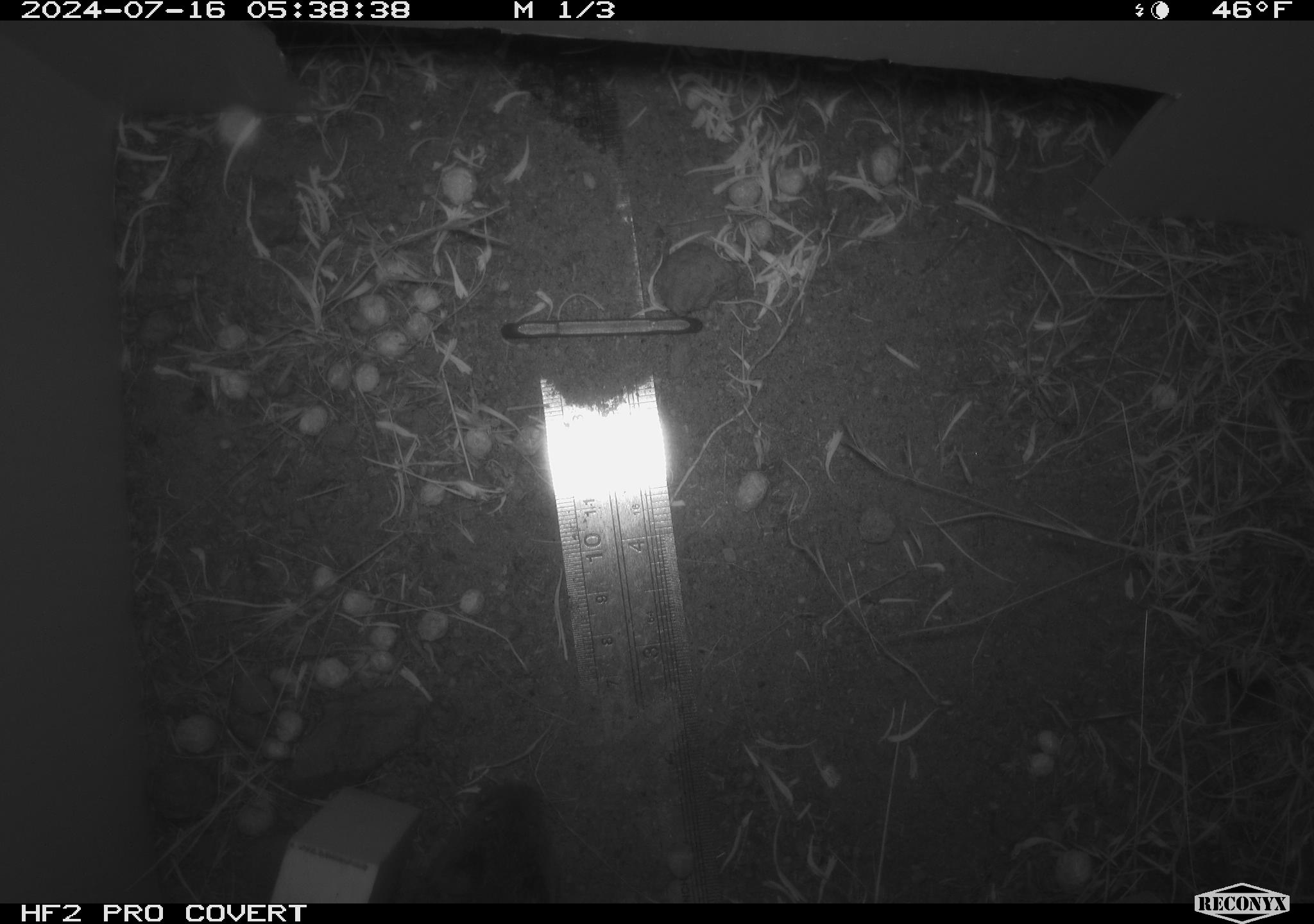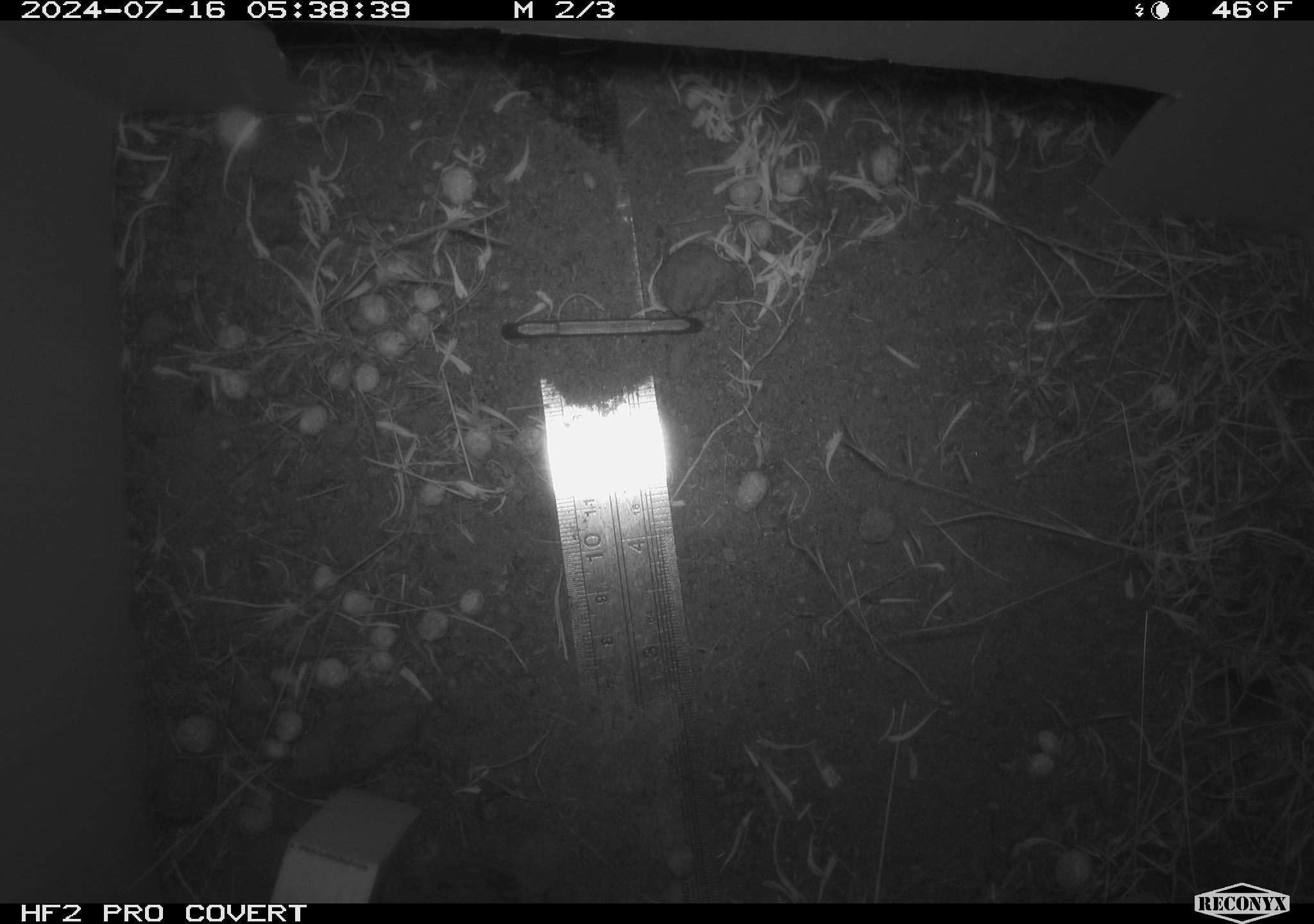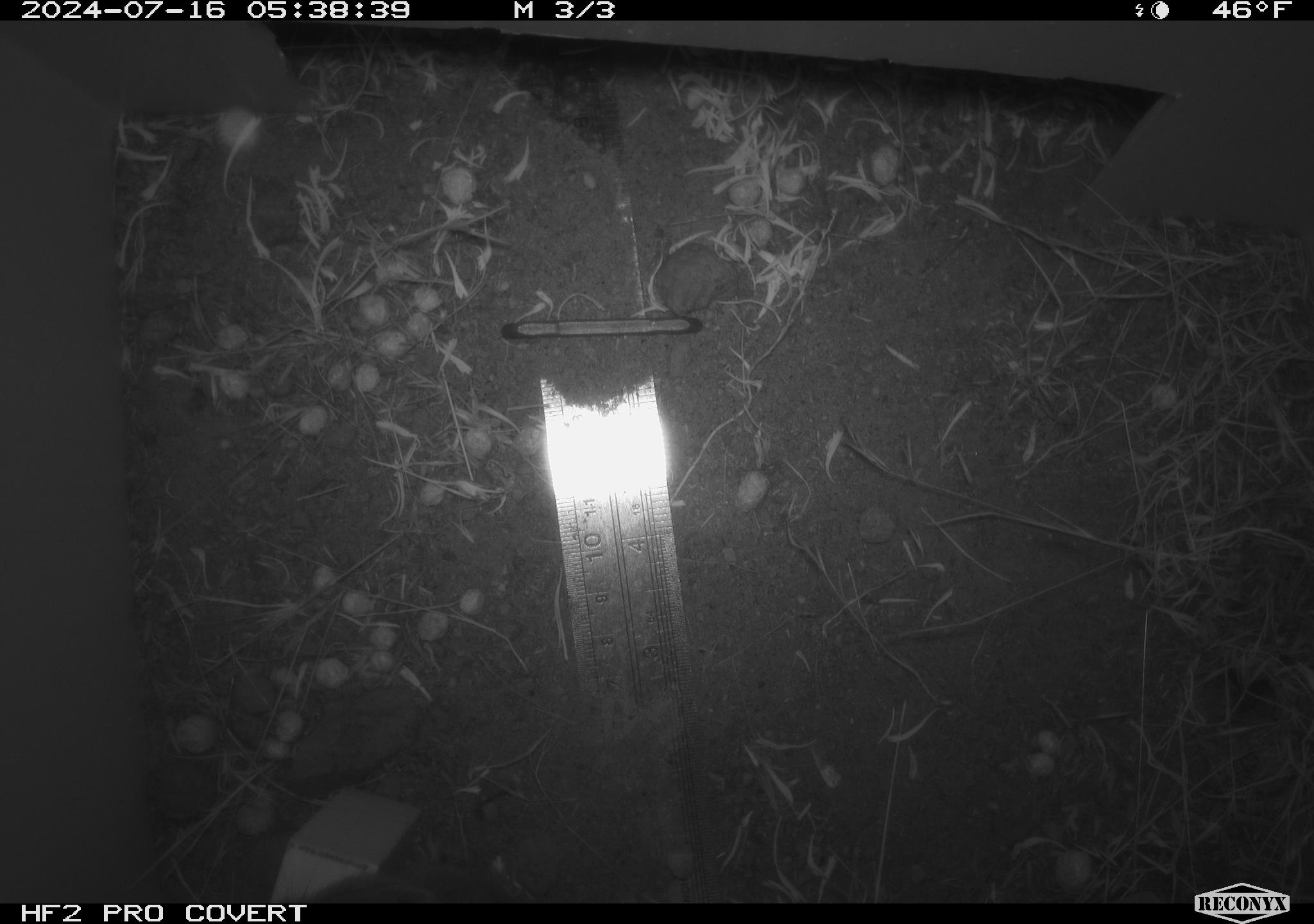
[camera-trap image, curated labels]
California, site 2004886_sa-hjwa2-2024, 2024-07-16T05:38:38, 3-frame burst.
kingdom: Animalia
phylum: Chordata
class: Mammalia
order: Rodentia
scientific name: Rodentia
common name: rodent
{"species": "rodent (Rodentia)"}